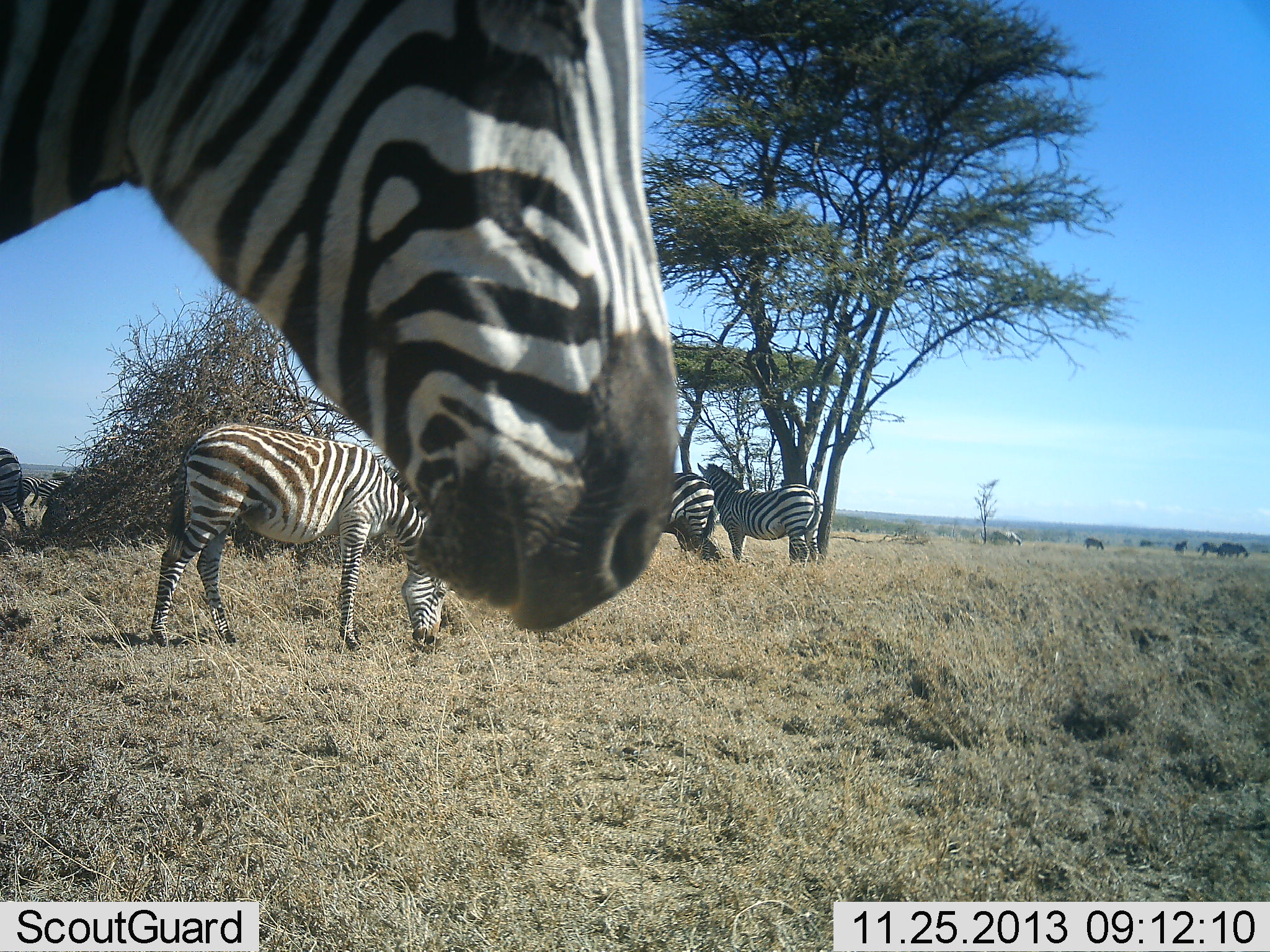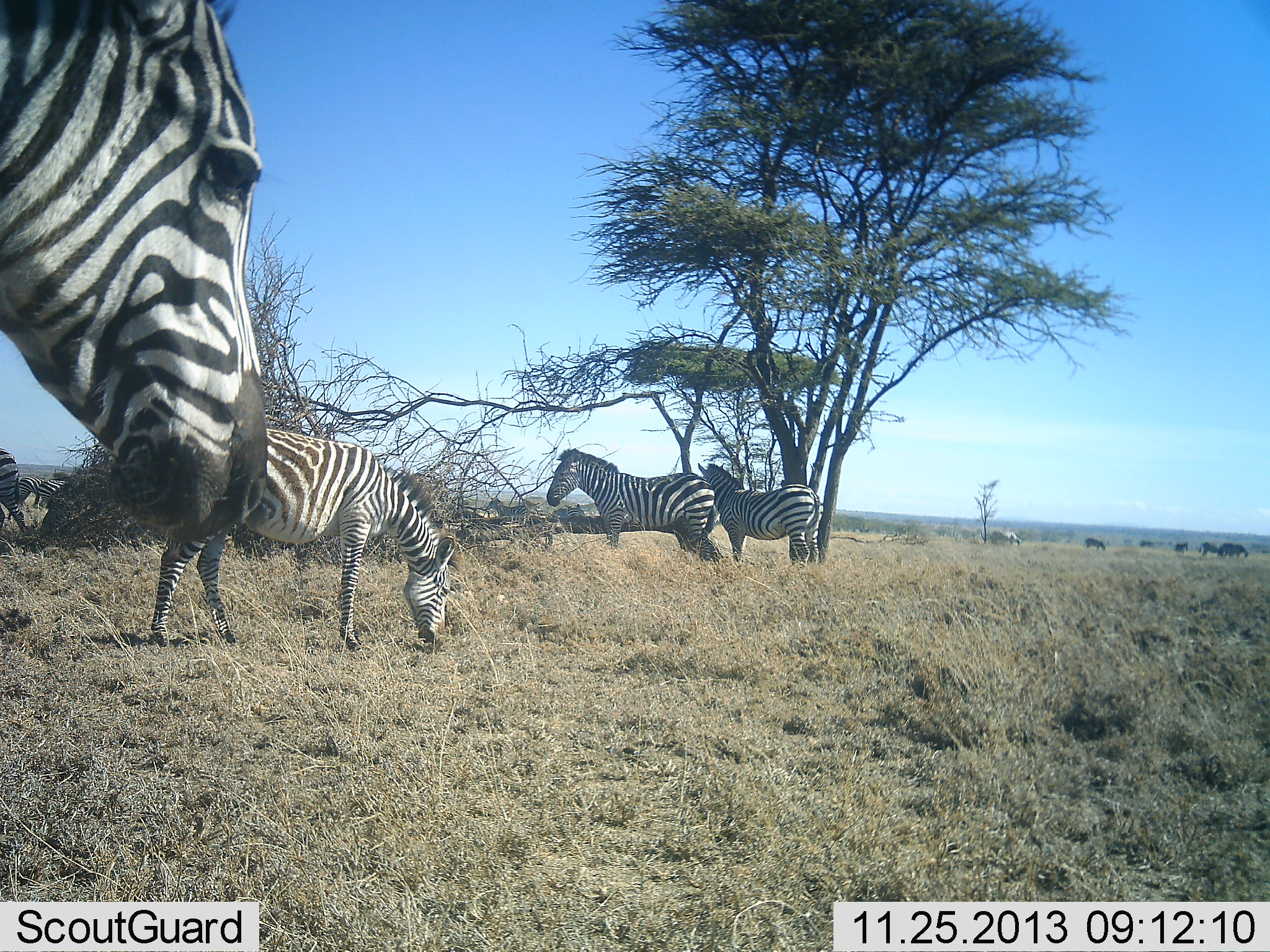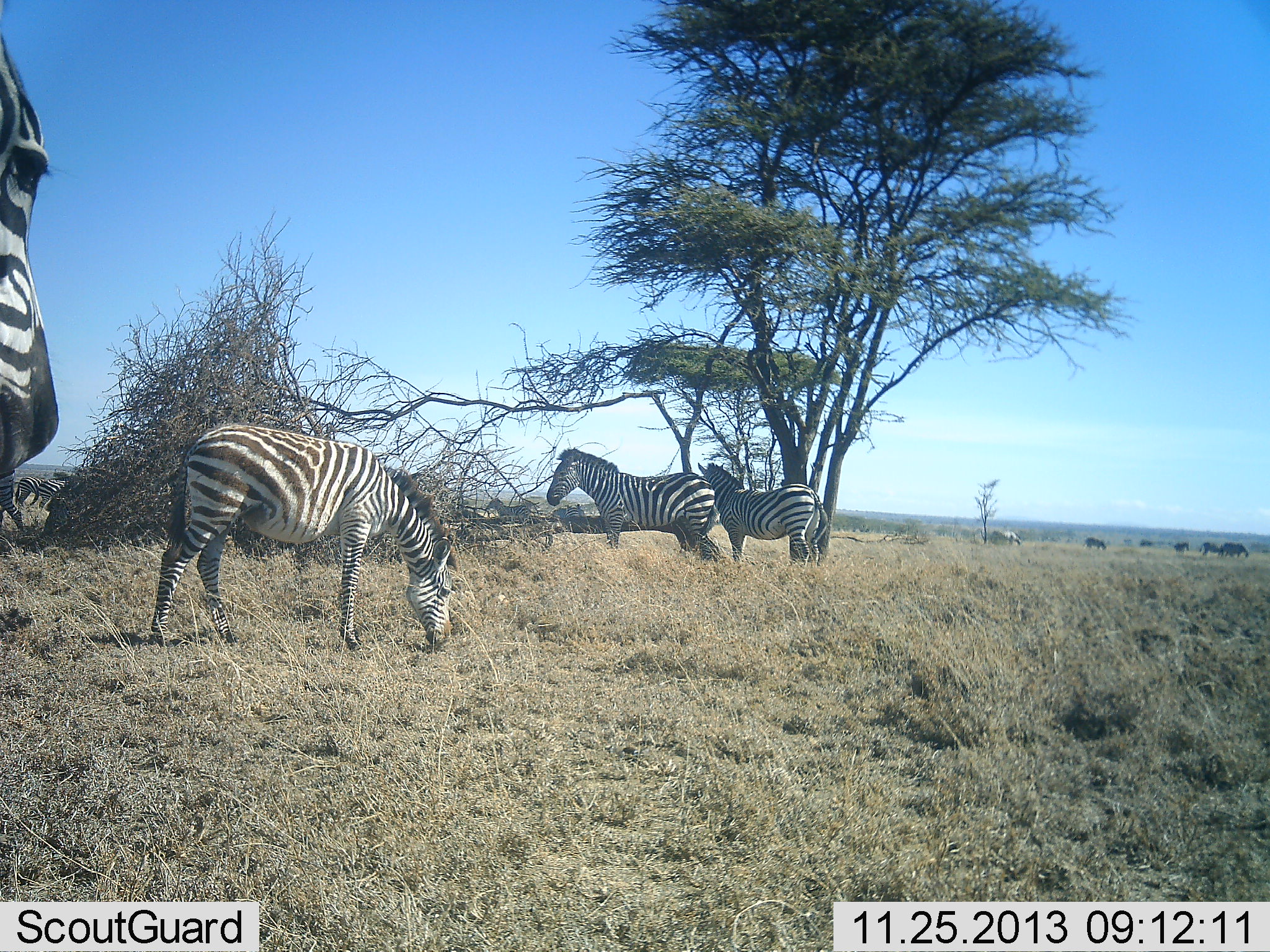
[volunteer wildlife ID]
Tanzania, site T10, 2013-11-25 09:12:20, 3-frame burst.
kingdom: Animalia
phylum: Chordata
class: Mammalia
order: Perissodactyla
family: Equidae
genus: Equus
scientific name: Equus quagga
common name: plains zebra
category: zebra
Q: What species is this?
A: Zebra (plains zebra) (Equus quagga).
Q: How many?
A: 5.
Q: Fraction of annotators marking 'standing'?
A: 82%.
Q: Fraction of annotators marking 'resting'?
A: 9%.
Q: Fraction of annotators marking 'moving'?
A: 45%.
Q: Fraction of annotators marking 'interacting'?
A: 0%.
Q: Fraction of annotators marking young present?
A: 0%.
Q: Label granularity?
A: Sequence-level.